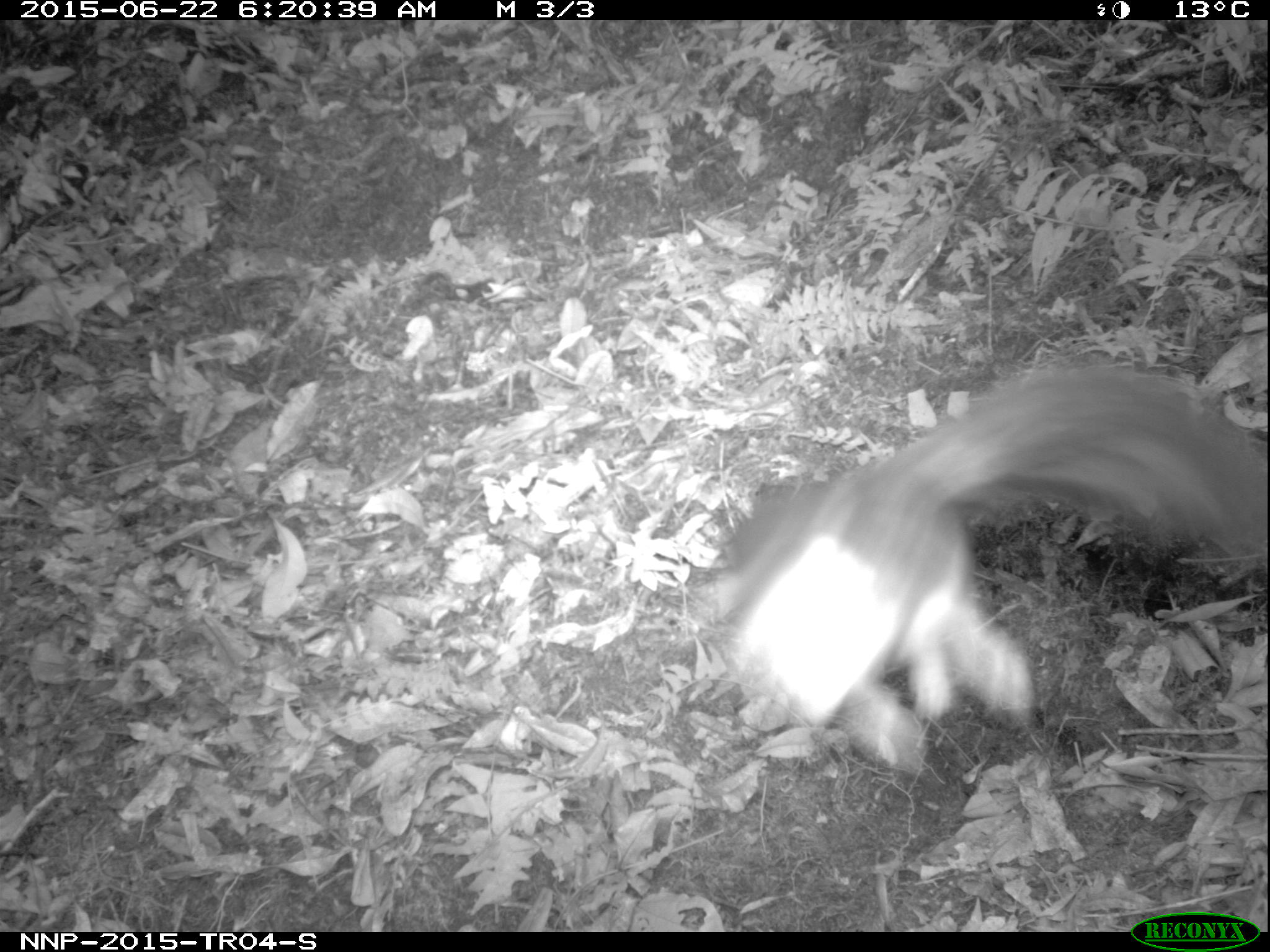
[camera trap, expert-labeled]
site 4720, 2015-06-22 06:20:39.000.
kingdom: Animalia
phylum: Chordata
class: Mammalia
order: Rodentia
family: Sciuridae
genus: Funisciurus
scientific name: Funisciurus pyrropus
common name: fire-footed rope squirrel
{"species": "Funisciurus pyrropus (fire-footed rope squirrel)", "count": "1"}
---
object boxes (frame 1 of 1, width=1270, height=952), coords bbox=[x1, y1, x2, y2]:
funisciurus pyrropus: bbox=[694, 360, 1264, 774]